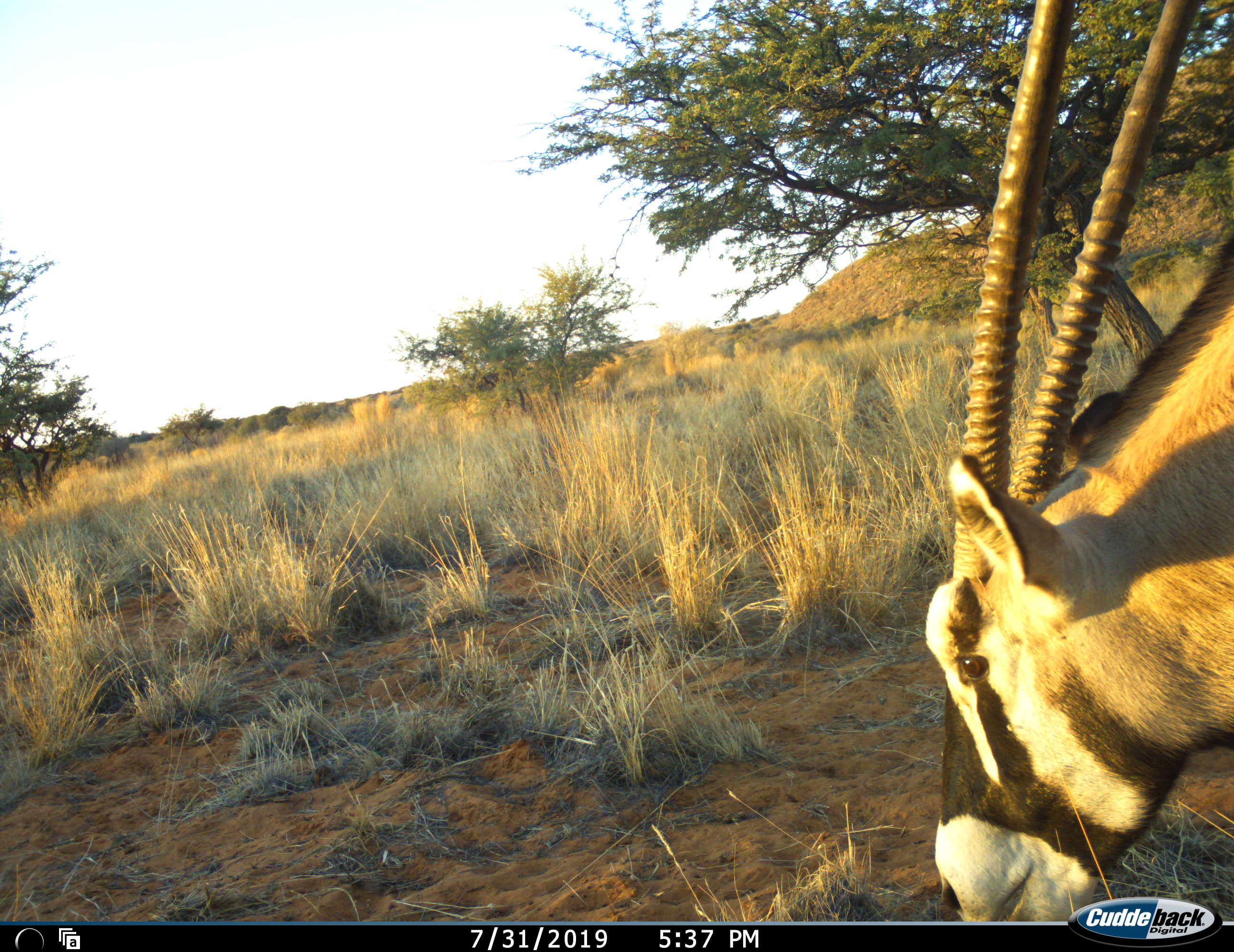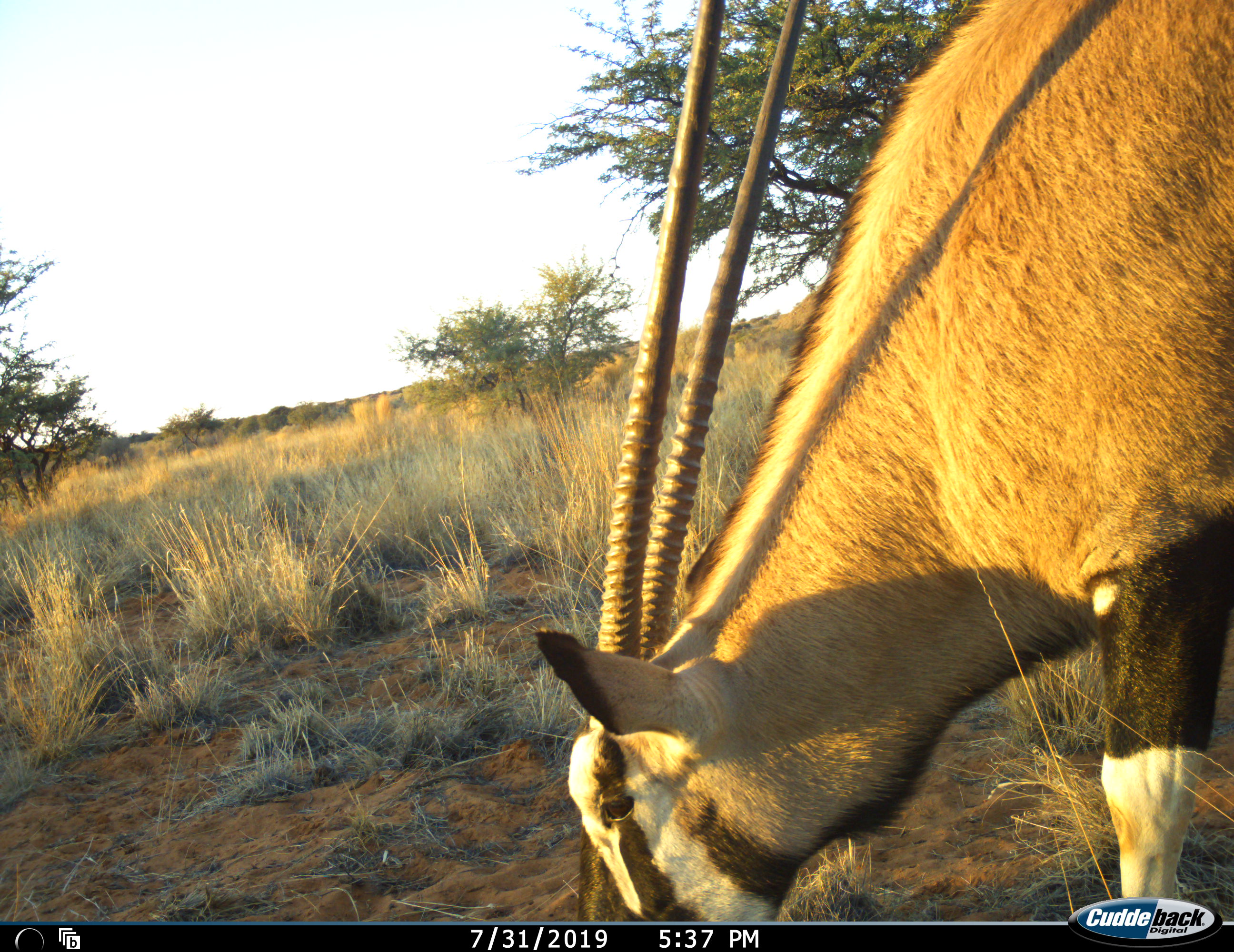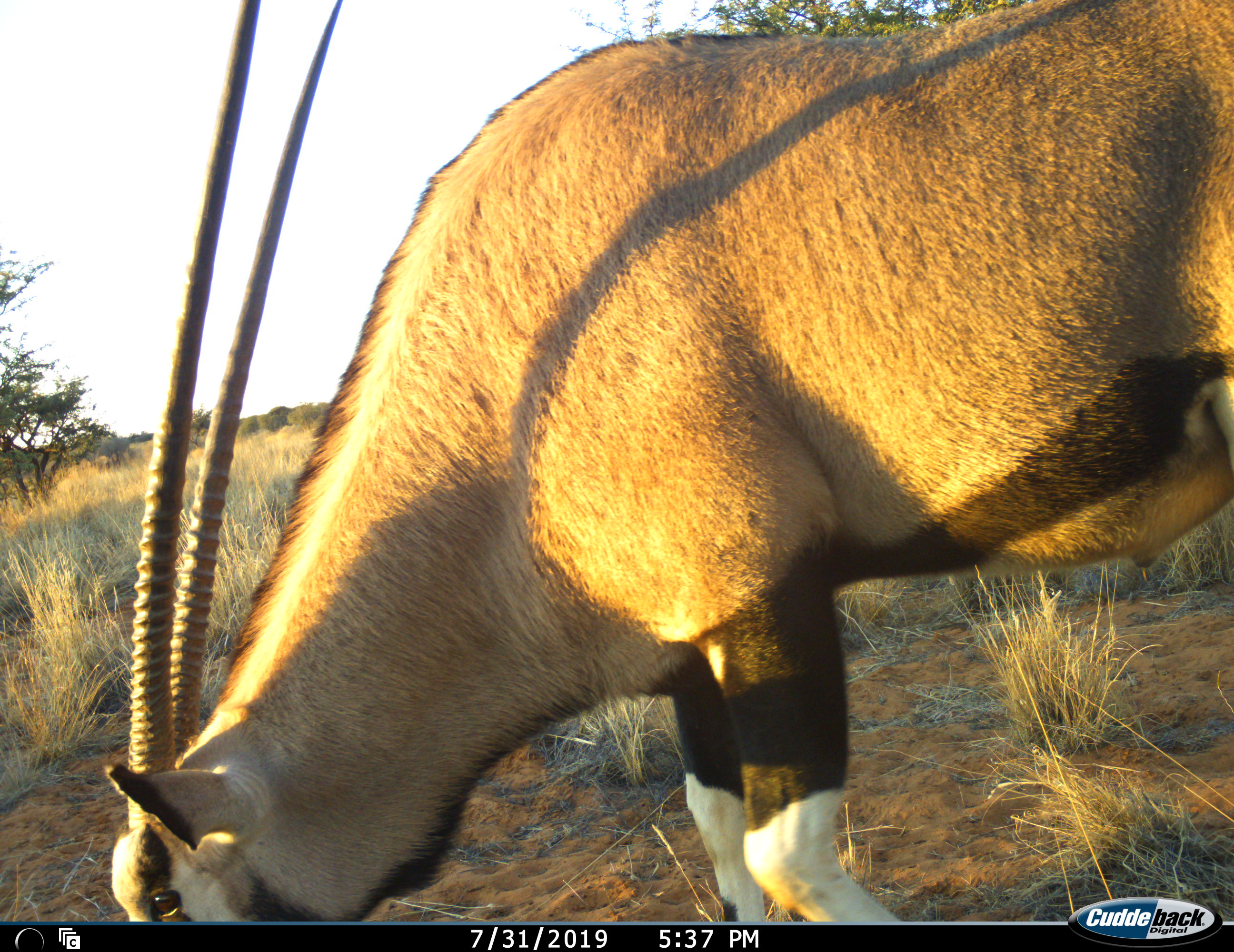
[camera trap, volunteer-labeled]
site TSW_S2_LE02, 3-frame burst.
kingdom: Animalia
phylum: Chordata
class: Mammalia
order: Artiodactyla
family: Bovidae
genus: Oryx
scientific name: Oryx gazella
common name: gemsbok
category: oryx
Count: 1.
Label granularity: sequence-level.